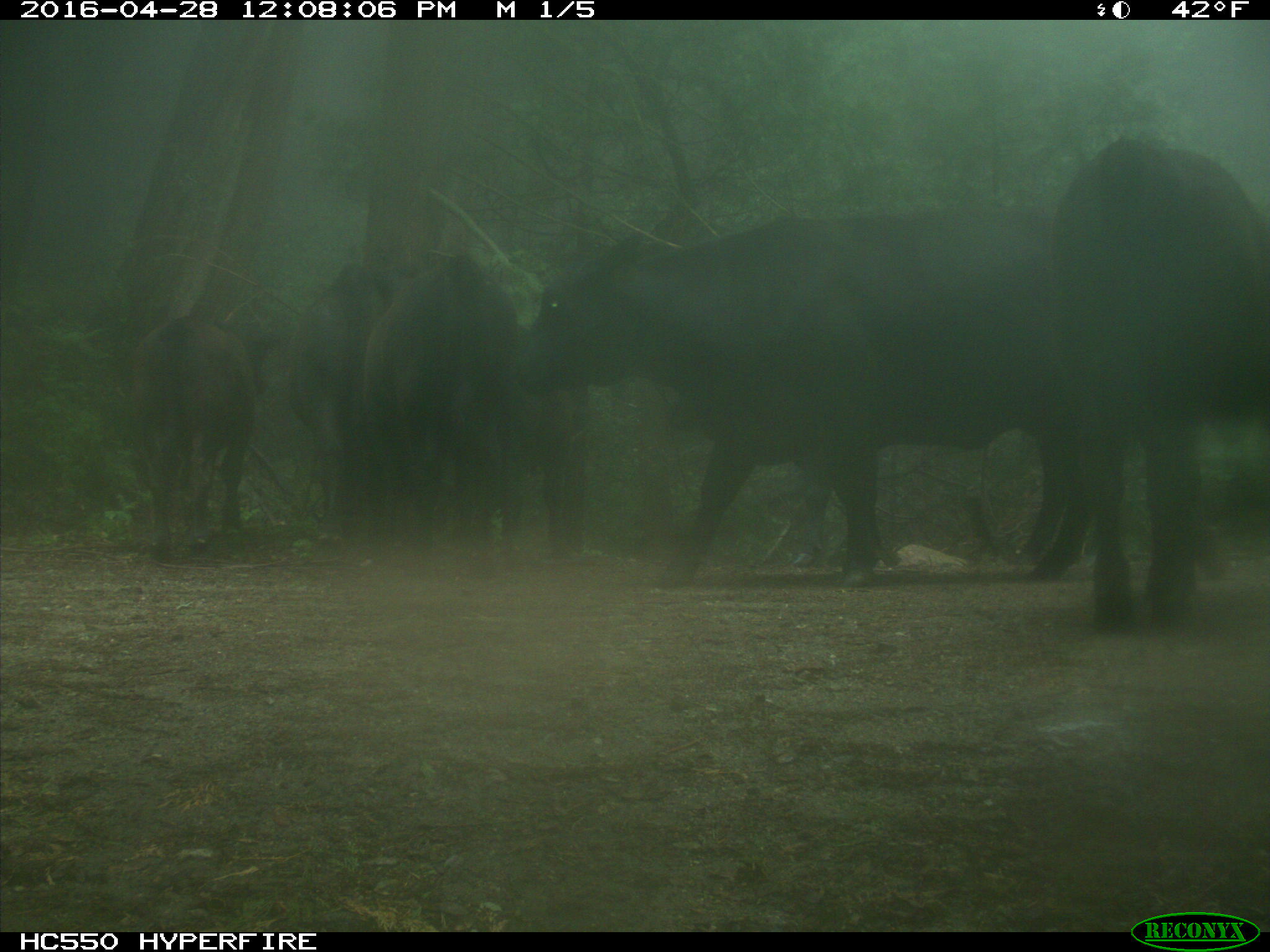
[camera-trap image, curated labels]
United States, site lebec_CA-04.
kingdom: Animalia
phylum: Chordata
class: Mammalia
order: Artiodactyla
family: Bovidae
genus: Bos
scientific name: Bos taurus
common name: domestic cow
Bos taurus (domestic cow).